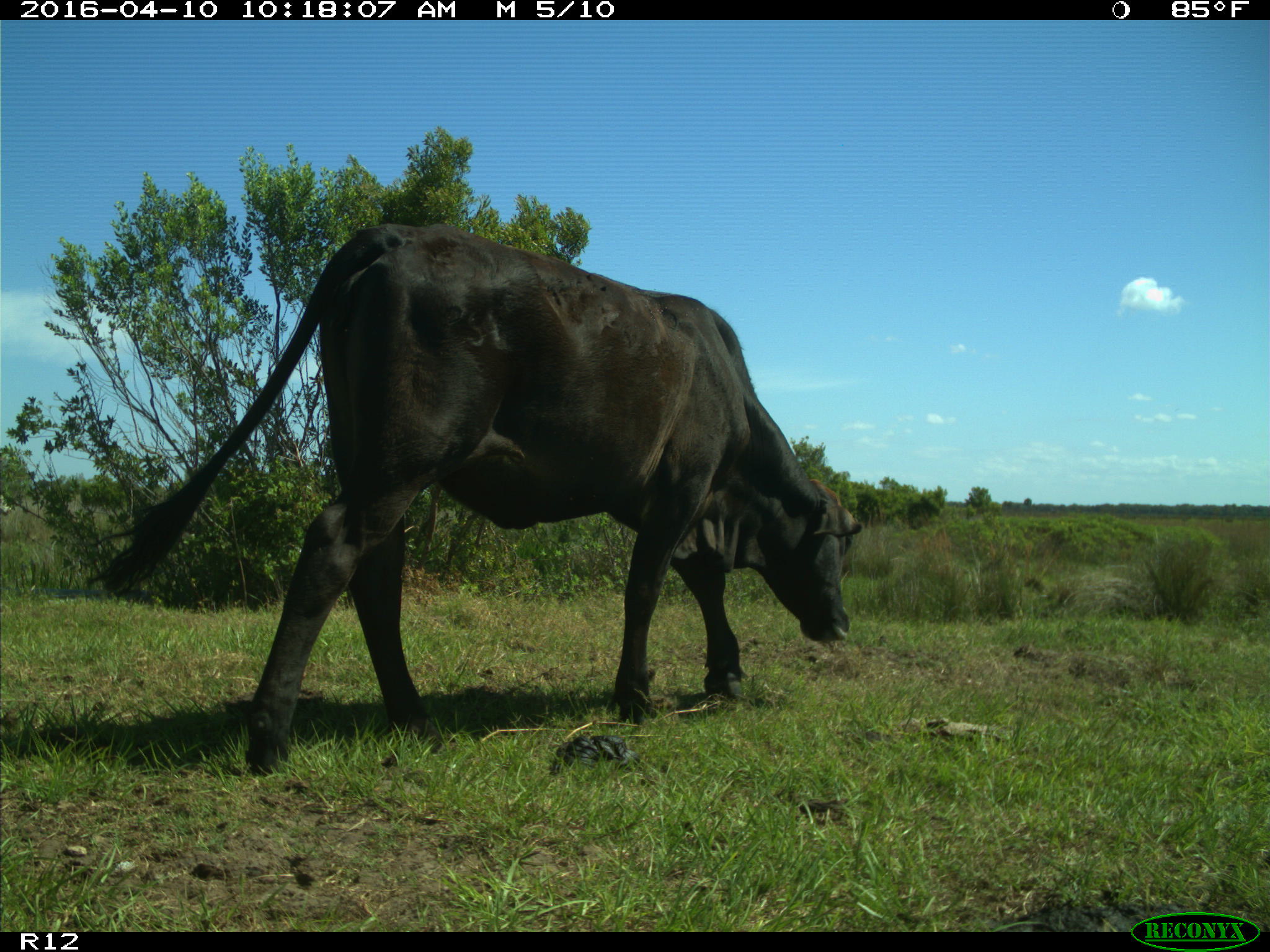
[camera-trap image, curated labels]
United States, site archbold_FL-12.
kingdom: Animalia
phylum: Chordata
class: Mammalia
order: Artiodactyla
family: Bovidae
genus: Bos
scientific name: Bos taurus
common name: domestic cow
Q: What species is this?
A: Bos taurus (domestic cow).